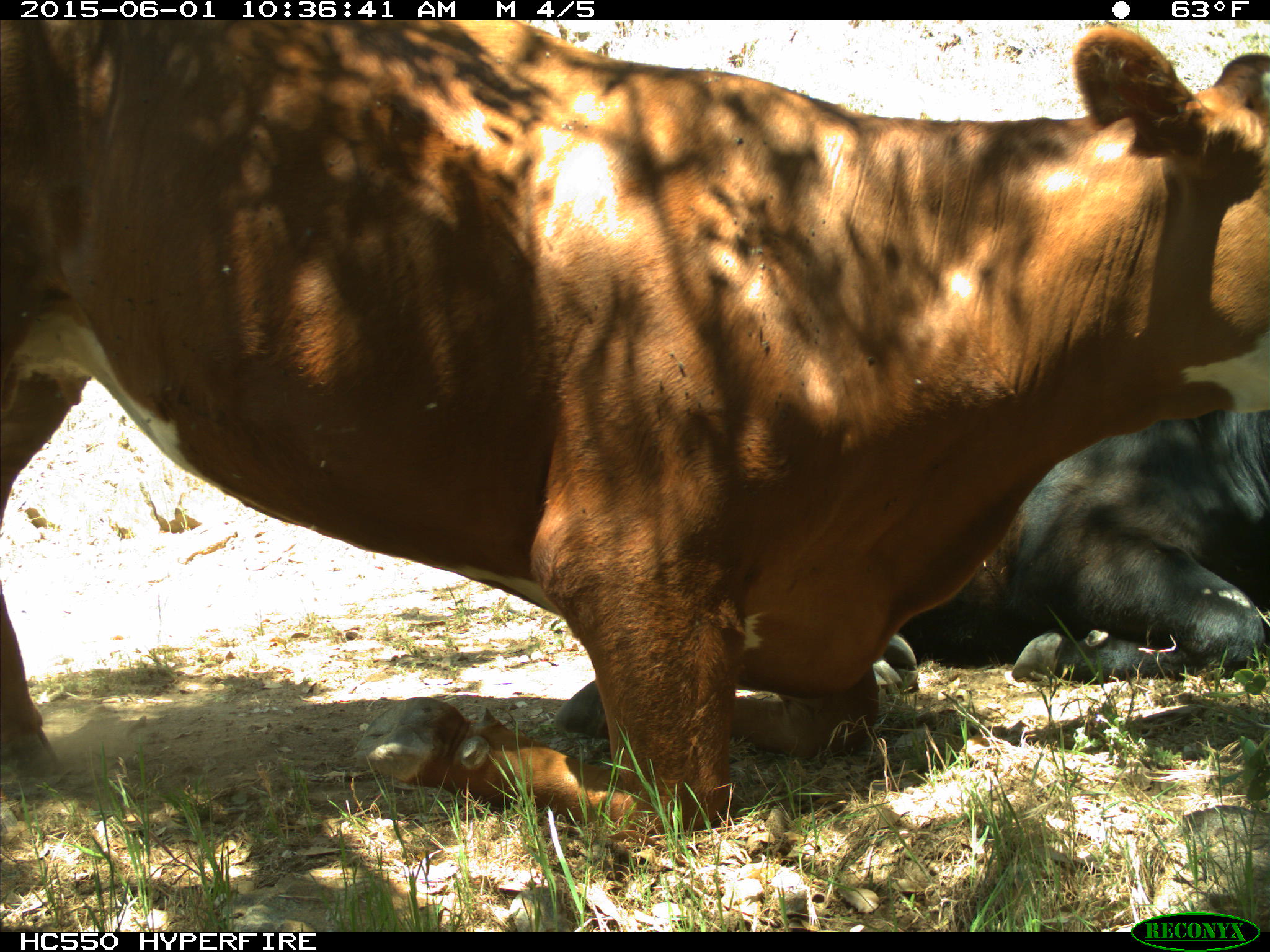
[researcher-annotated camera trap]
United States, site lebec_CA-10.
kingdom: Animalia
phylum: Chordata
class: Mammalia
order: Artiodactyla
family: Bovidae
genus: Bos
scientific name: Bos taurus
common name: domestic cow